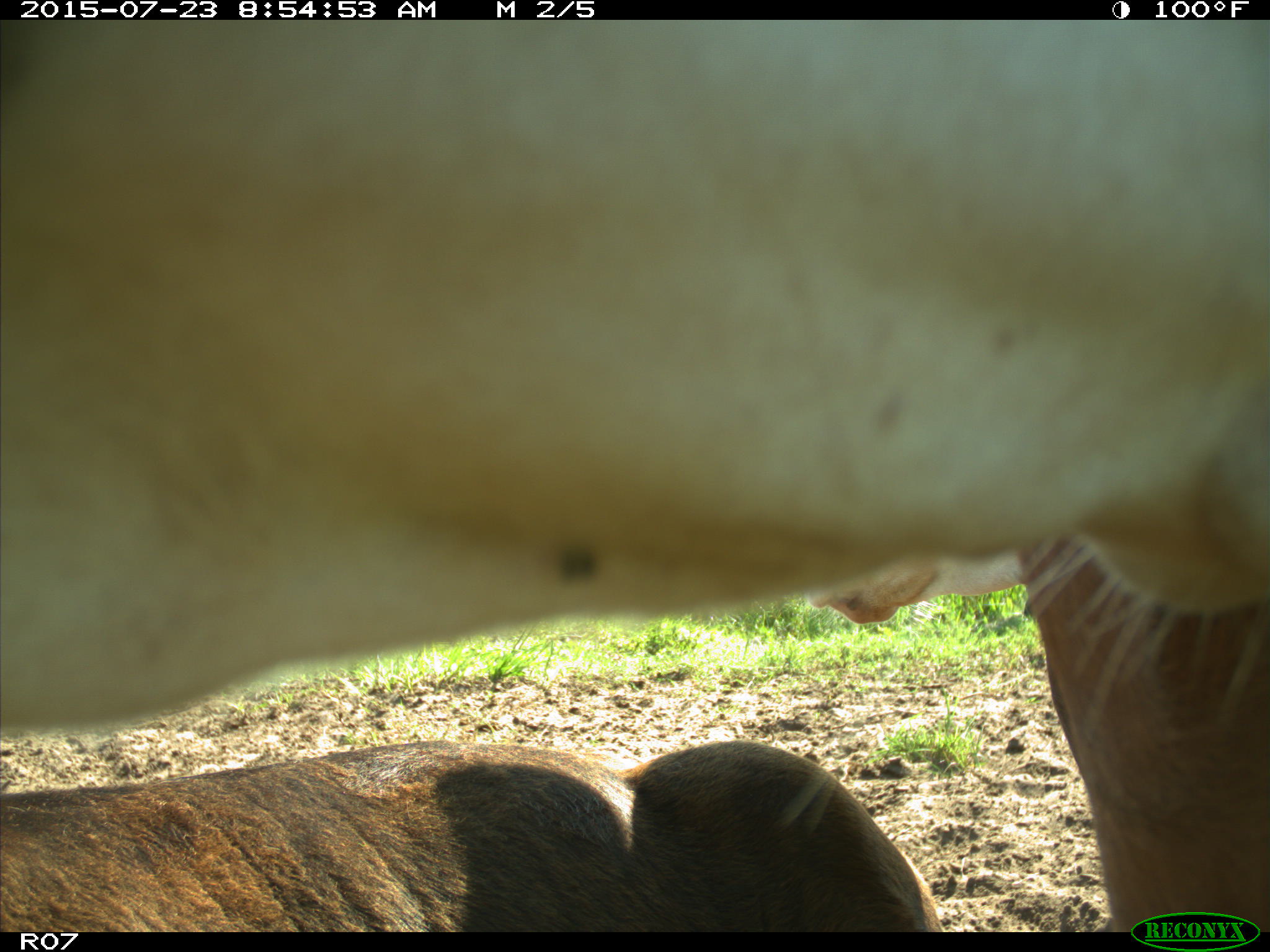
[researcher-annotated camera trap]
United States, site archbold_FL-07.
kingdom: Animalia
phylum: Chordata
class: Mammalia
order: Artiodactyla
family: Bovidae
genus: Bos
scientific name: Bos taurus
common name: domestic cow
Bos taurus (domestic cow).